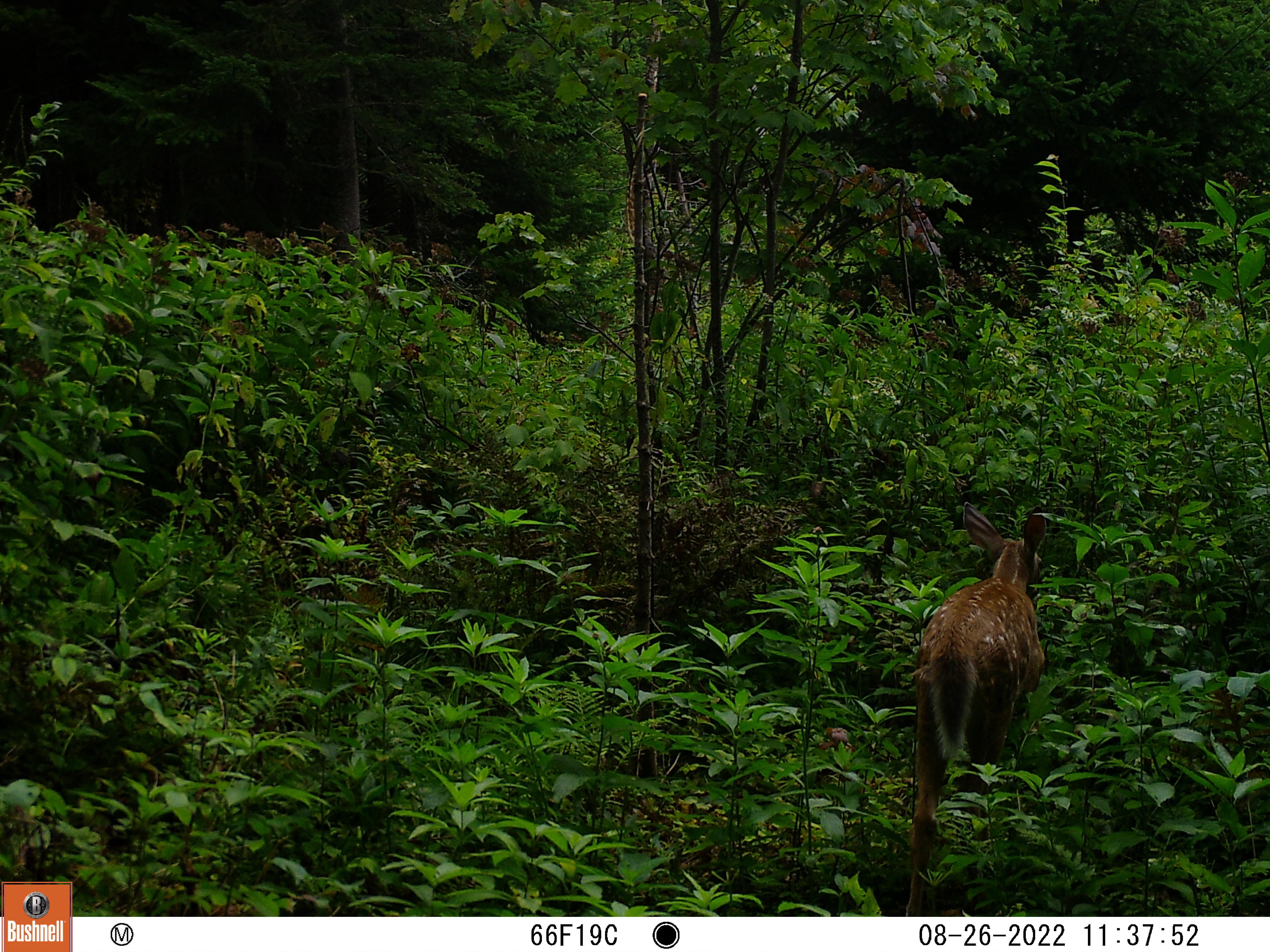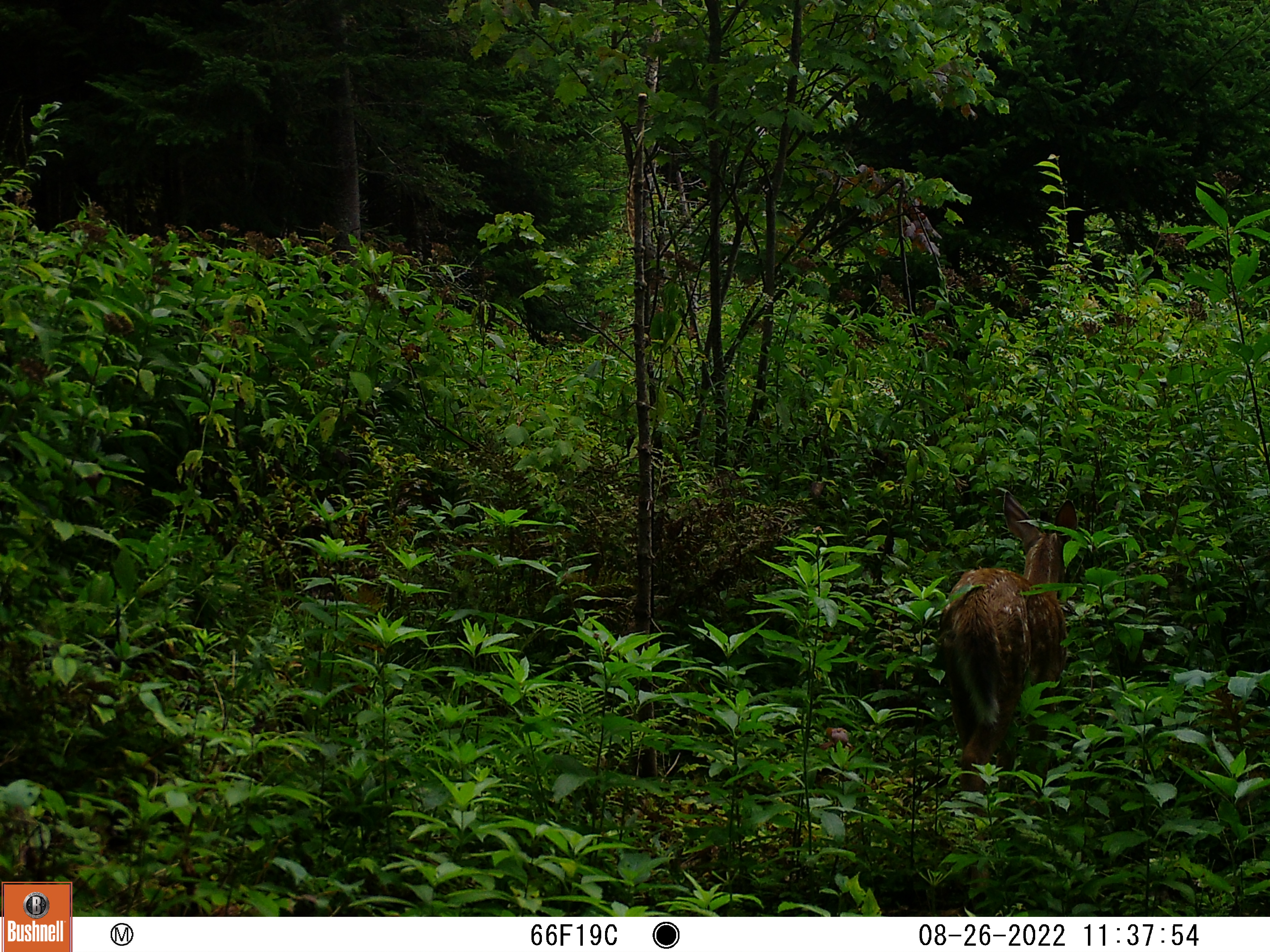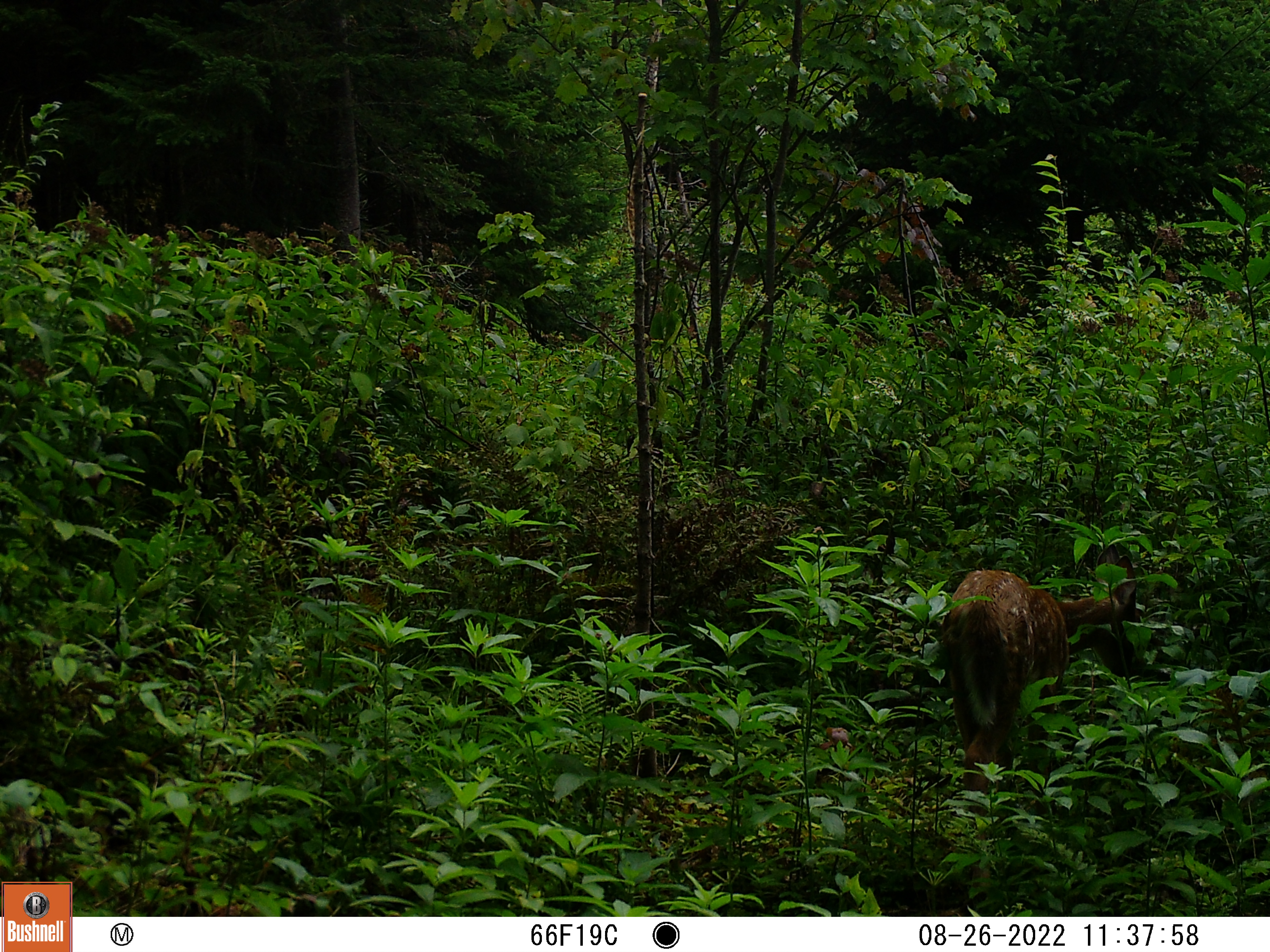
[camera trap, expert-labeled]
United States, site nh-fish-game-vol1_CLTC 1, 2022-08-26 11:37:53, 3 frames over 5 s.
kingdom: Animalia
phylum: Chordata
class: Mammalia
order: Artiodactyla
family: Cervidae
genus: Odocoileus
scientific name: Odocoileus virginianus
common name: white-tailed deer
White-tailed deer (Odocoileus virginianus).